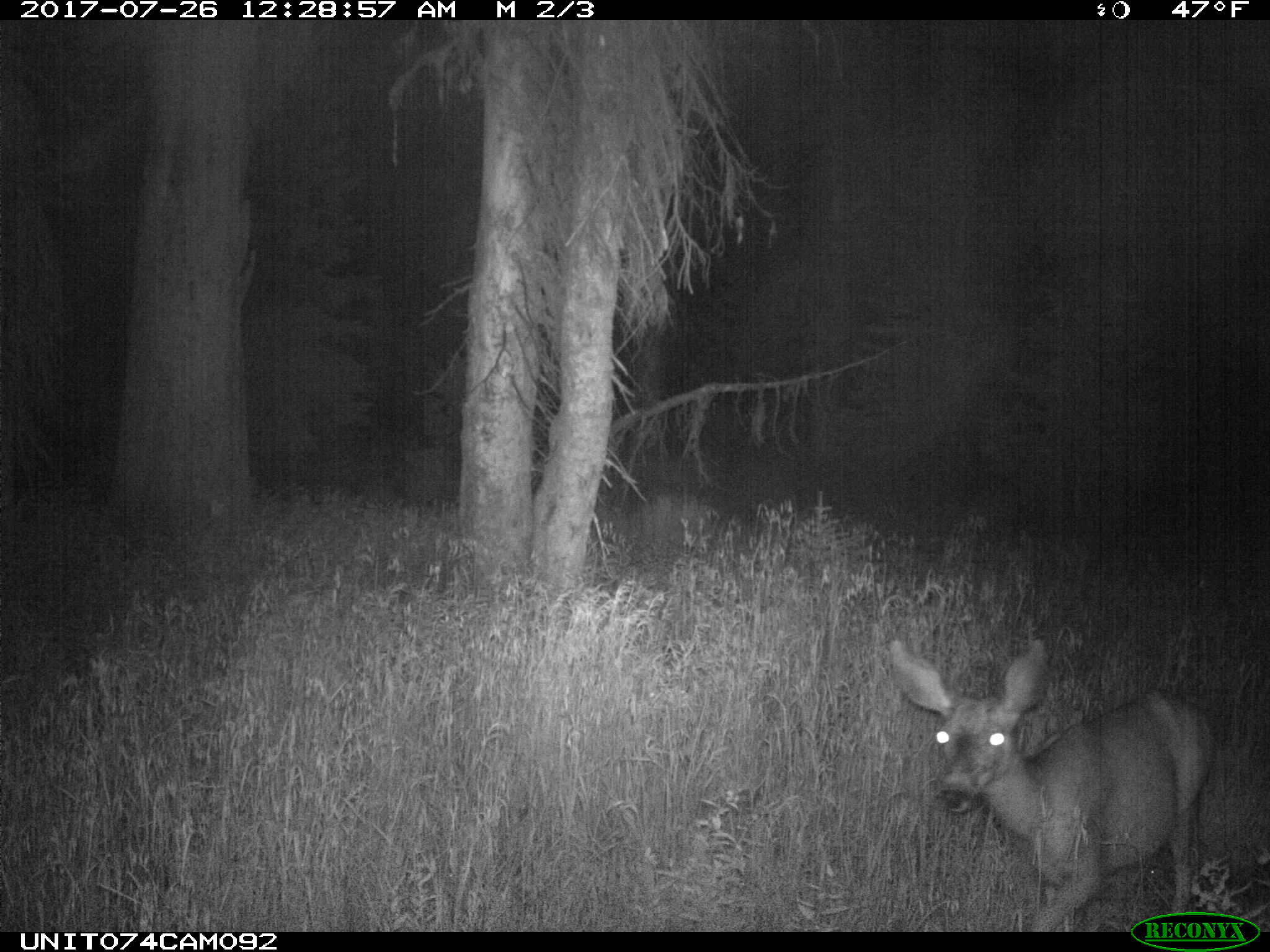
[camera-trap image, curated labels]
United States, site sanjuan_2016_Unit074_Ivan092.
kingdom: Animalia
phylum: Chordata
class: Mammalia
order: Artiodactyla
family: Cervidae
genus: Odocoileus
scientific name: Odocoileus hemionus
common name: mule deer